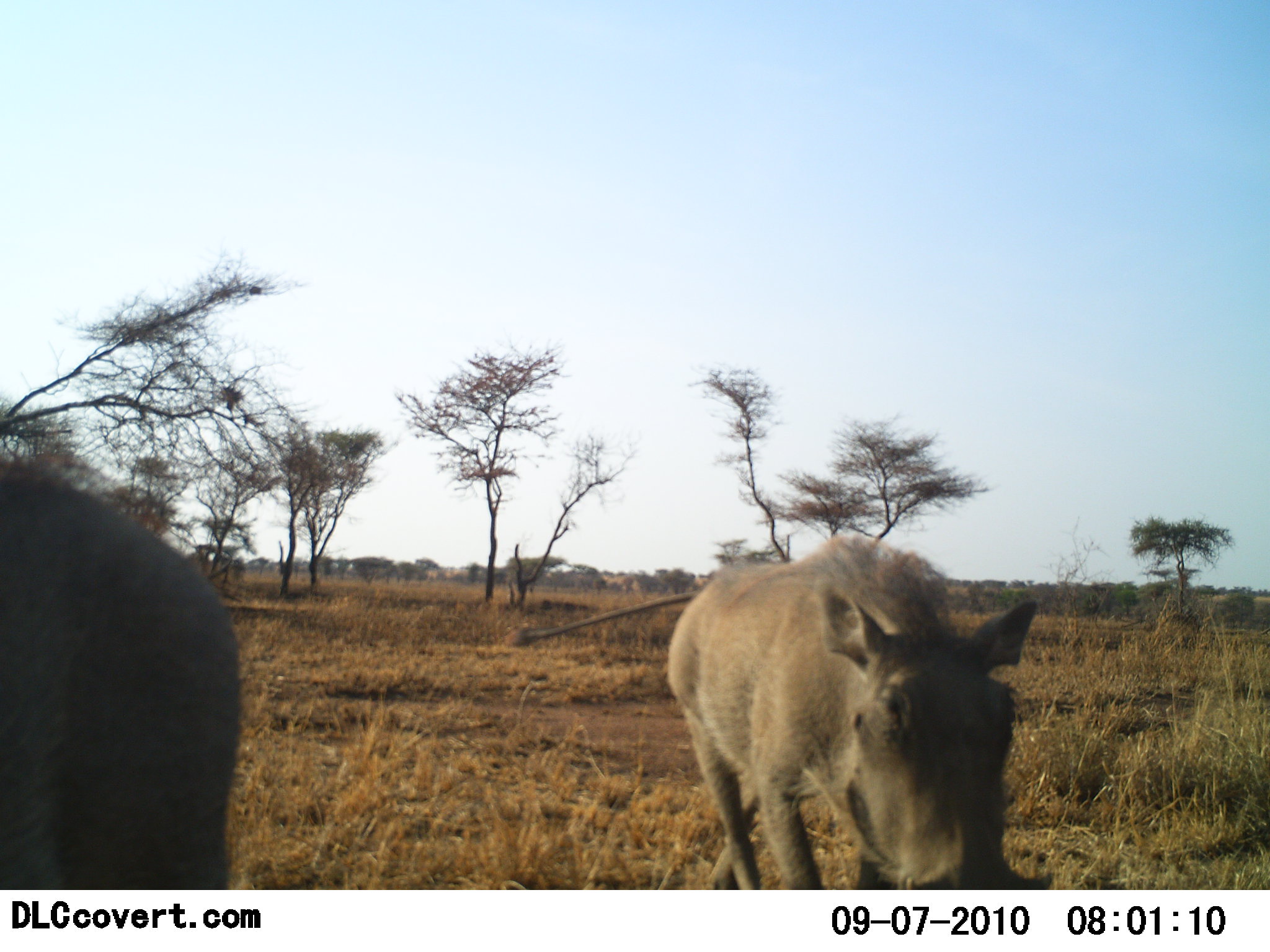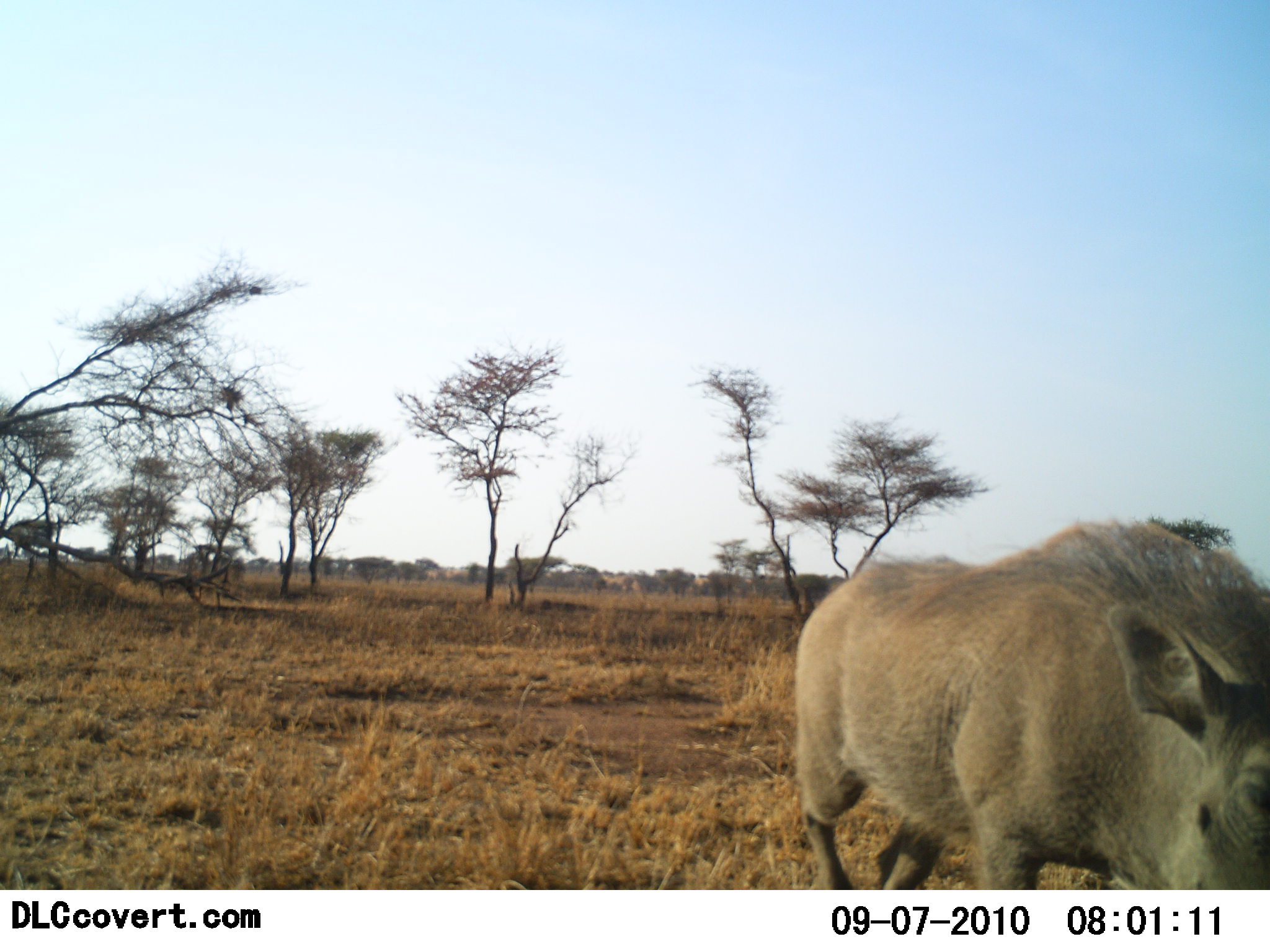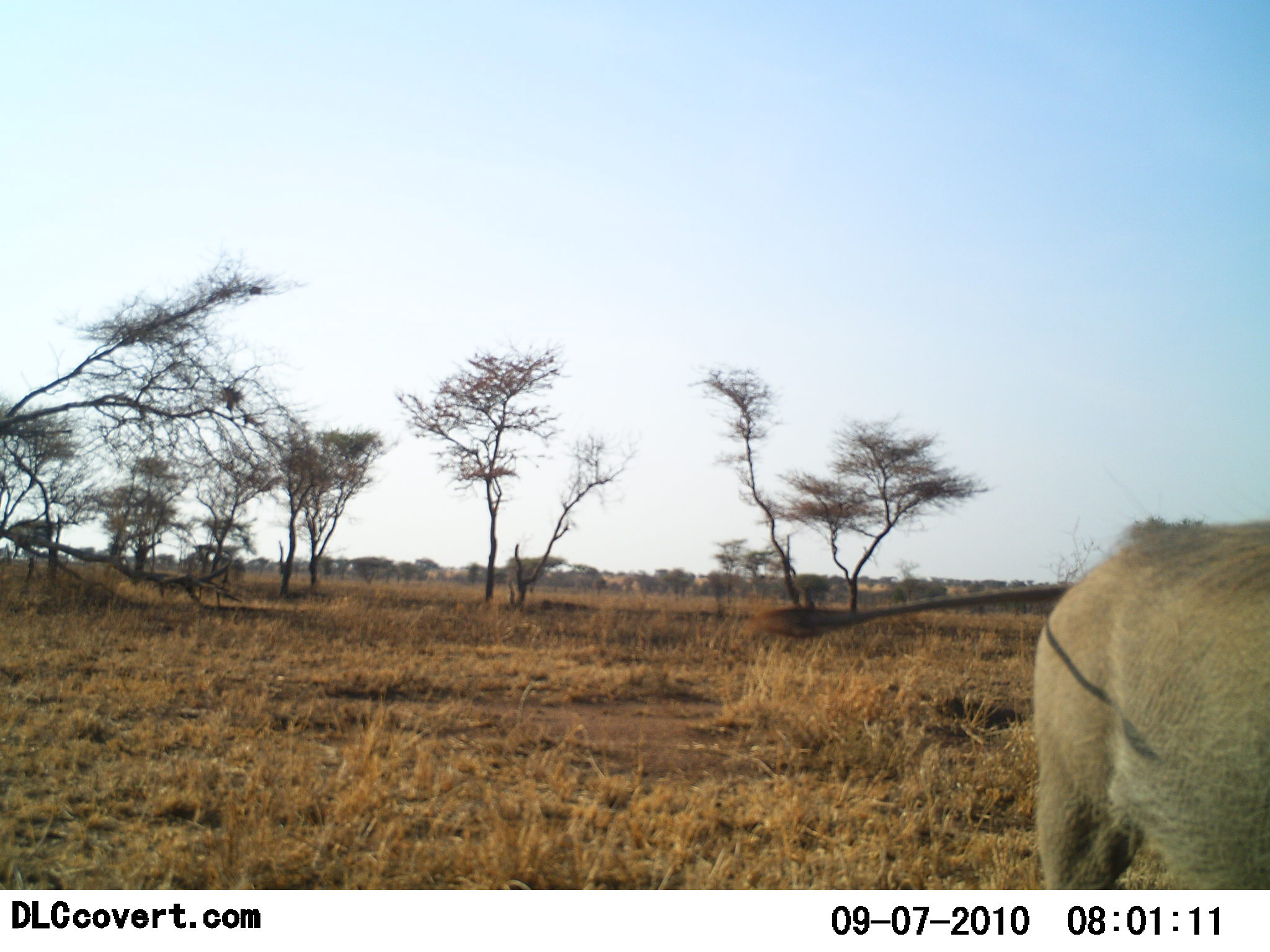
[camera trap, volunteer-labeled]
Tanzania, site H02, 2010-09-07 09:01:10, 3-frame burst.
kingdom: Animalia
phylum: Chordata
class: Mammalia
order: Artiodactyla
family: Suidae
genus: Phacochoerus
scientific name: Phacochoerus africanus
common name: warthog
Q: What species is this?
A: Warthog (Phacochoerus africanus).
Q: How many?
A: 2.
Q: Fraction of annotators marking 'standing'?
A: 8%.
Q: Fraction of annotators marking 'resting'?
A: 0%.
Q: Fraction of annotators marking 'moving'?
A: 92%.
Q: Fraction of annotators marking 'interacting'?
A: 0%.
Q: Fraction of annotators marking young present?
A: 0%.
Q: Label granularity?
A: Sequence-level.